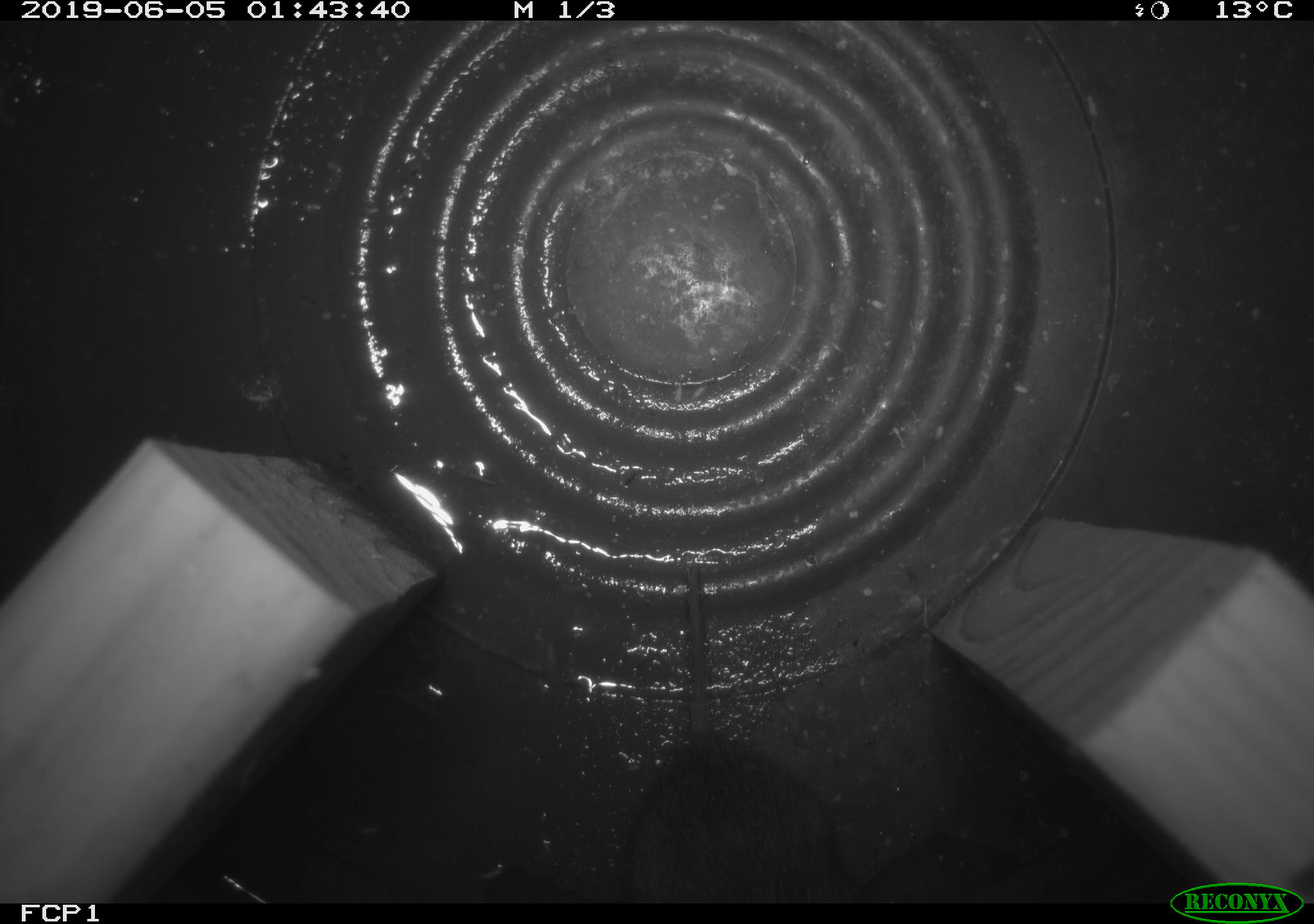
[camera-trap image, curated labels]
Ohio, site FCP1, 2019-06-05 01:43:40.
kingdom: Animalia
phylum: Chordata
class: Mammalia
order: Rodentia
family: Cricetidae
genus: Microtus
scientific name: Microtus pennsylvanicus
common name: meadow vole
Meadow vole (Microtus pennsylvanicus).